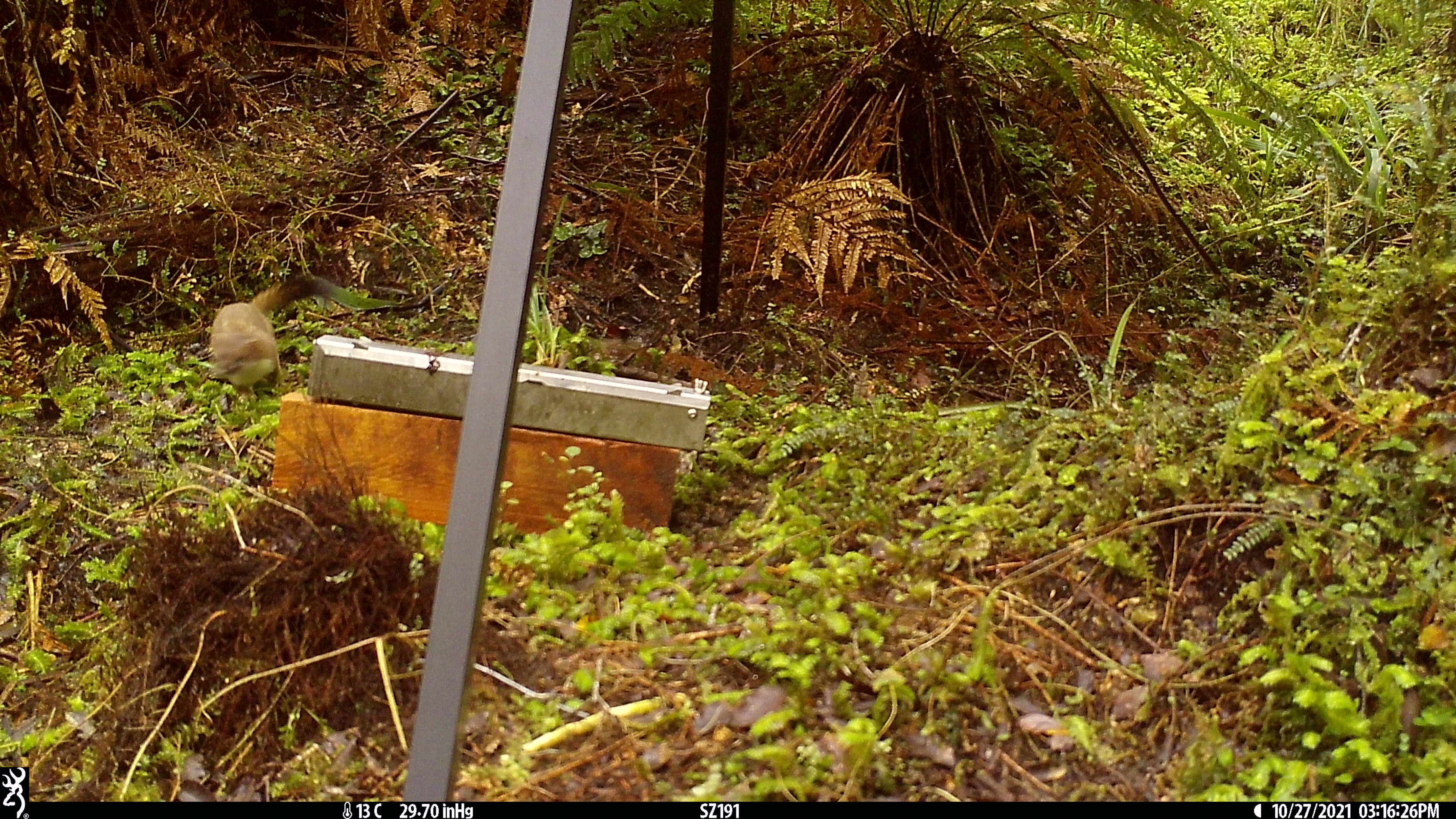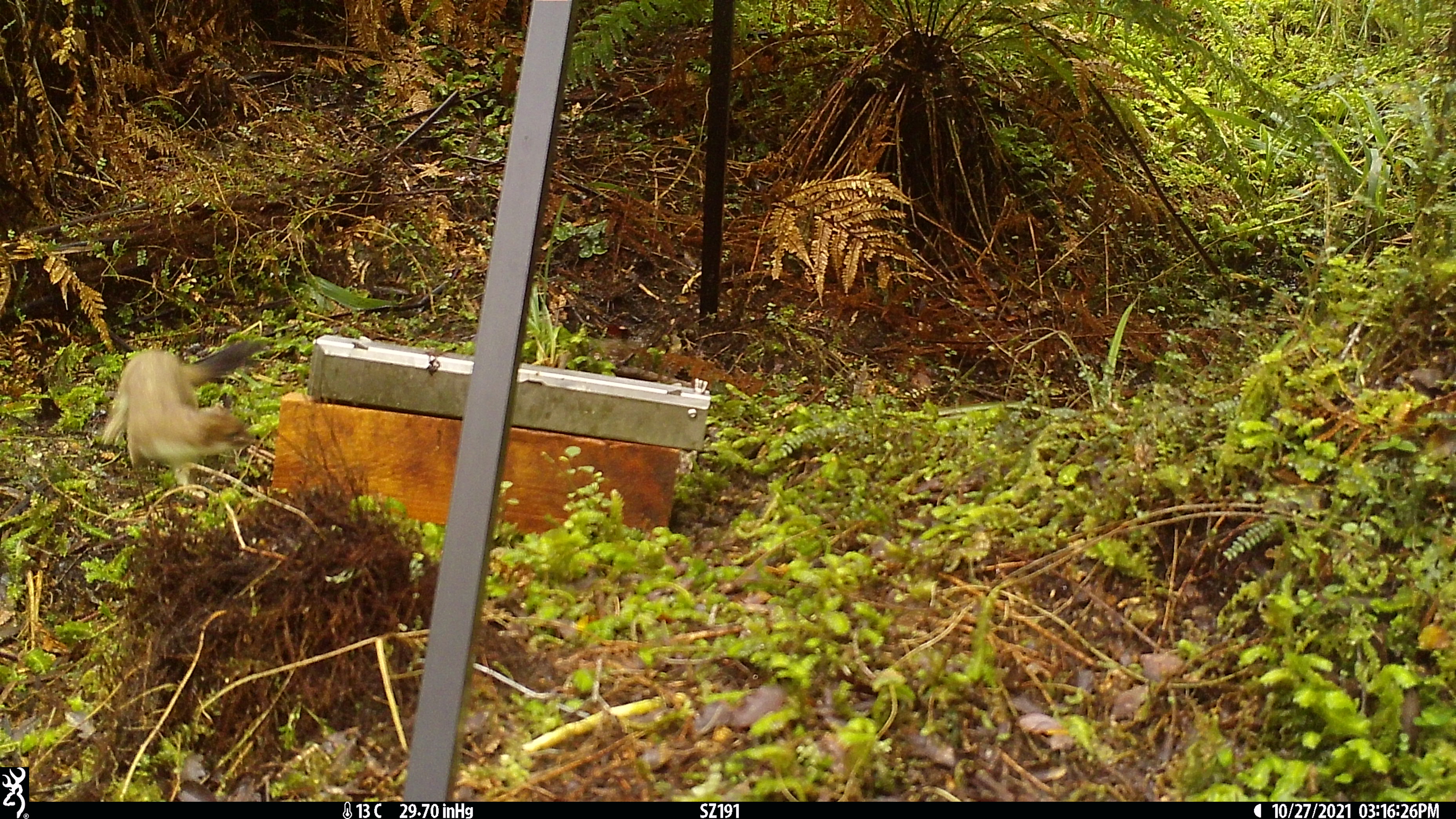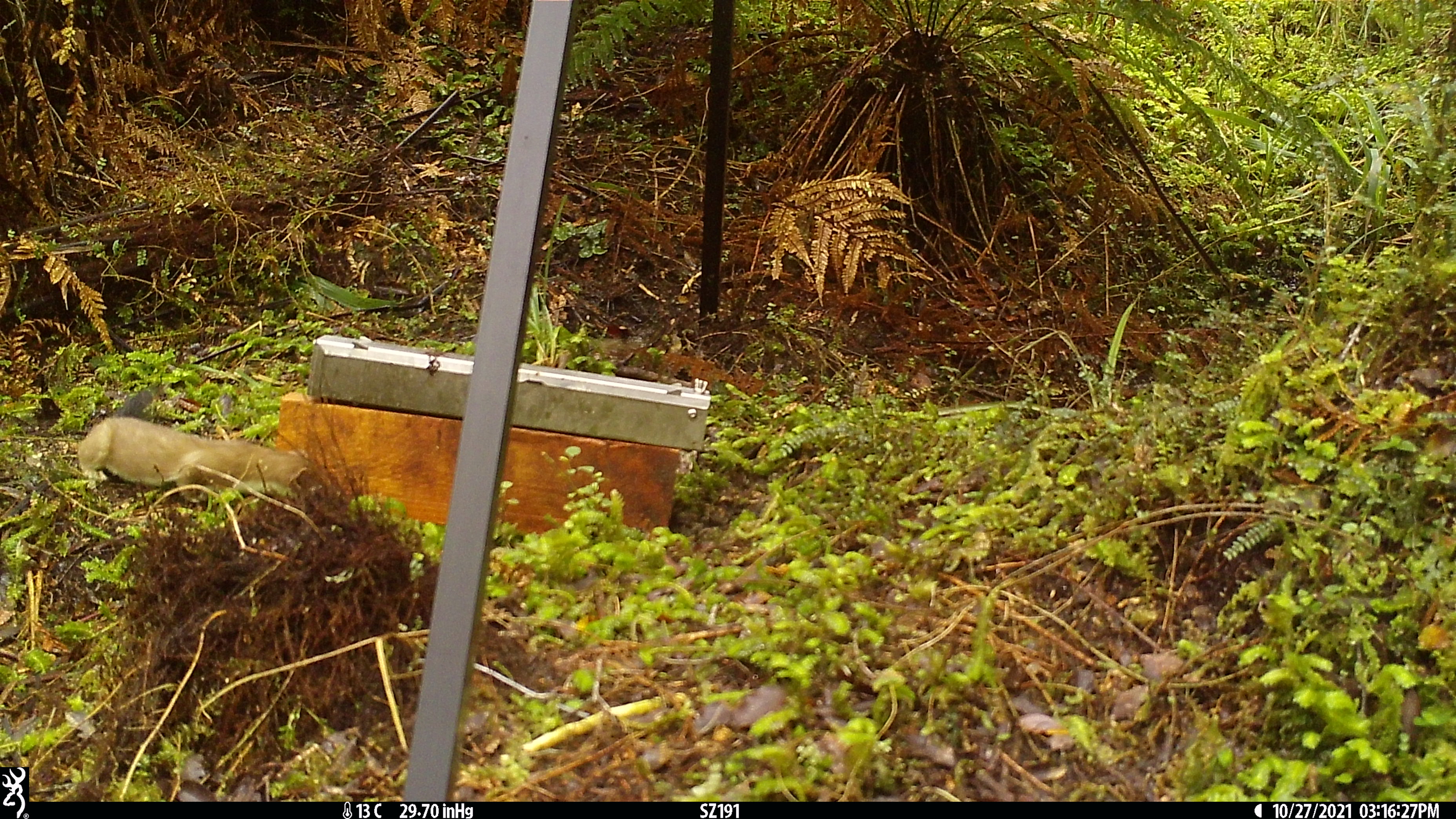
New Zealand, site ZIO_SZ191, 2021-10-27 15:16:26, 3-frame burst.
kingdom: Animalia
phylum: Chordata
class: Mammalia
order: Carnivora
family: Mustelidae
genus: Mustela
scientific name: Mustela erminea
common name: stoat